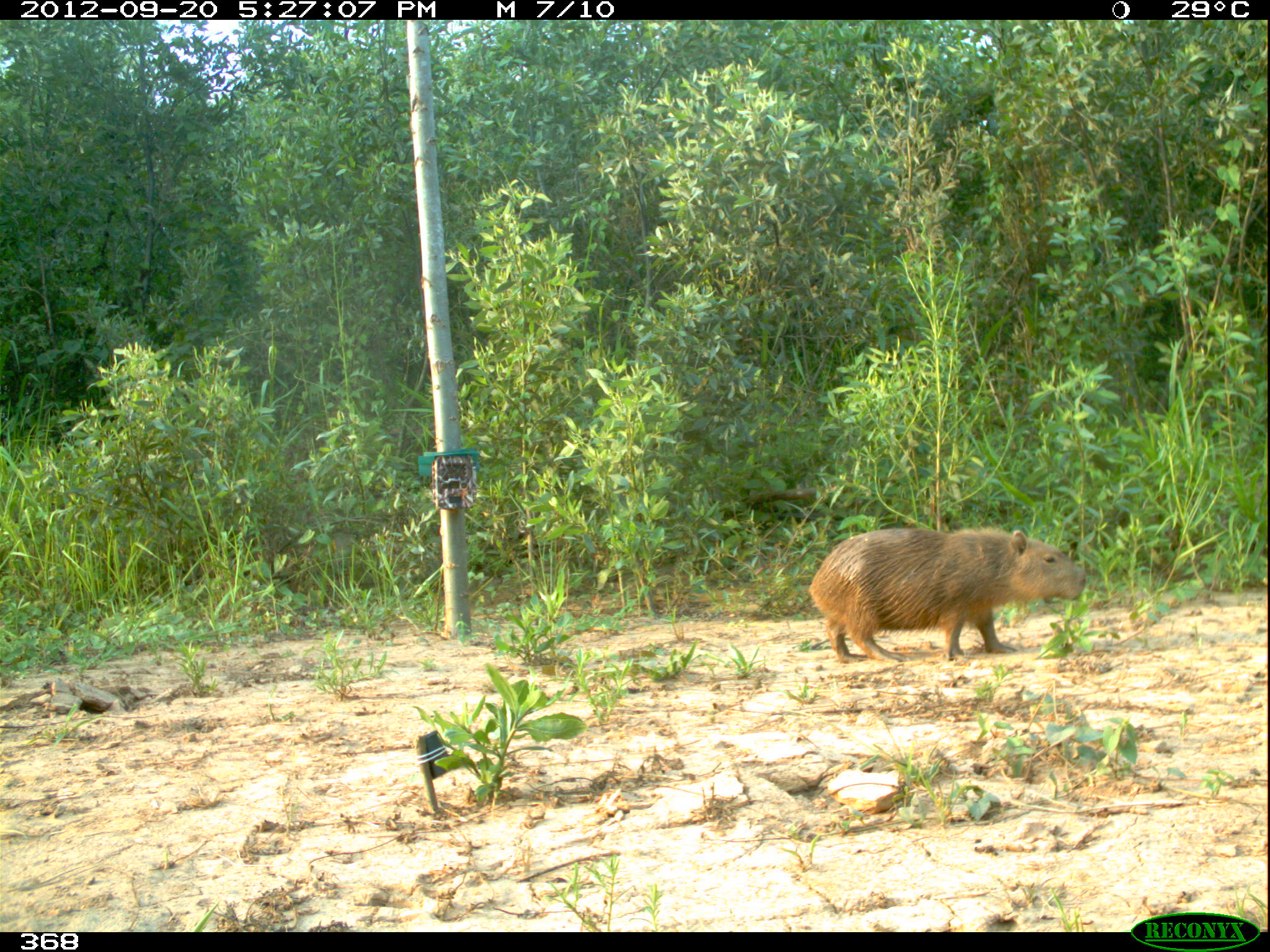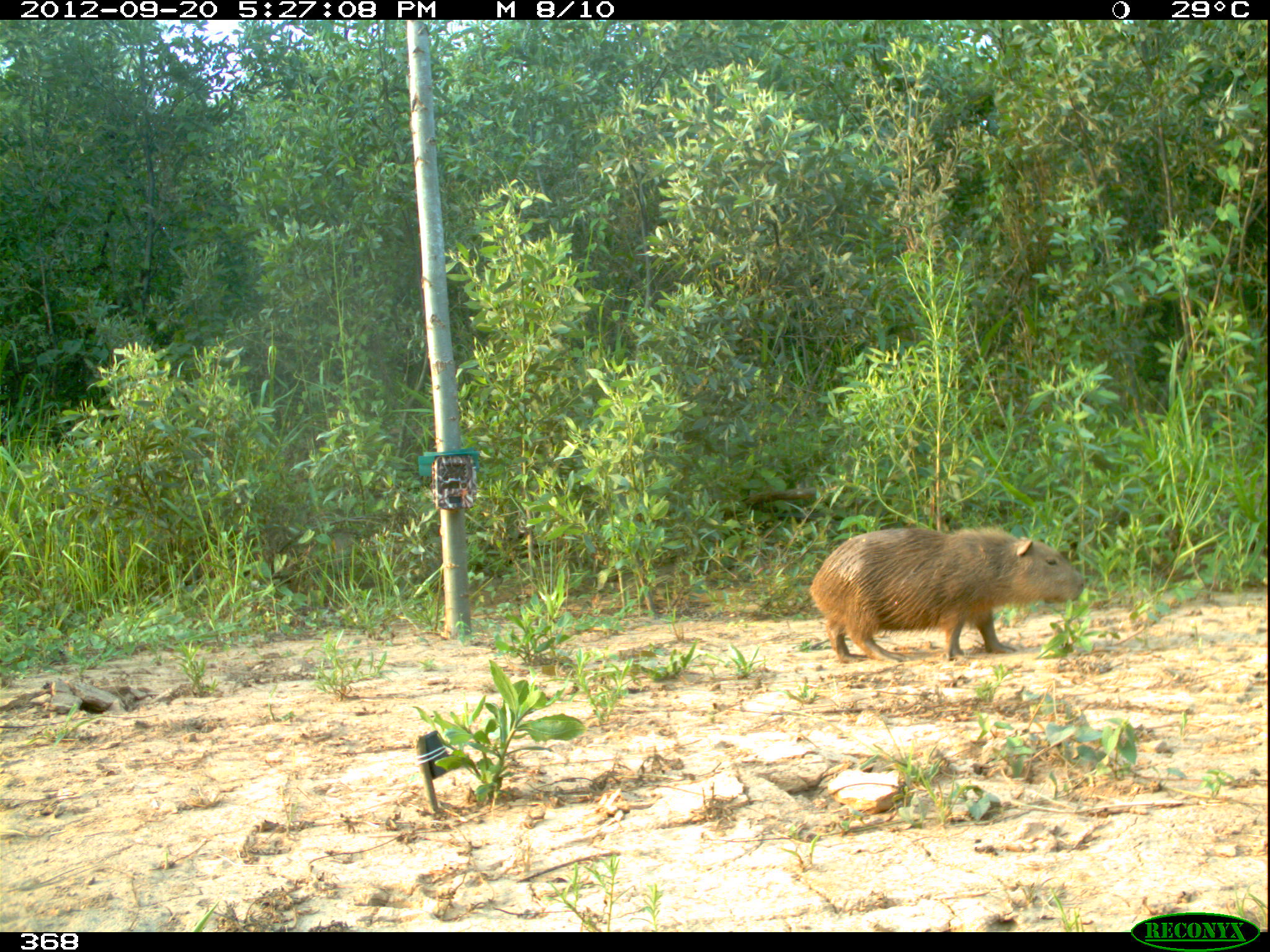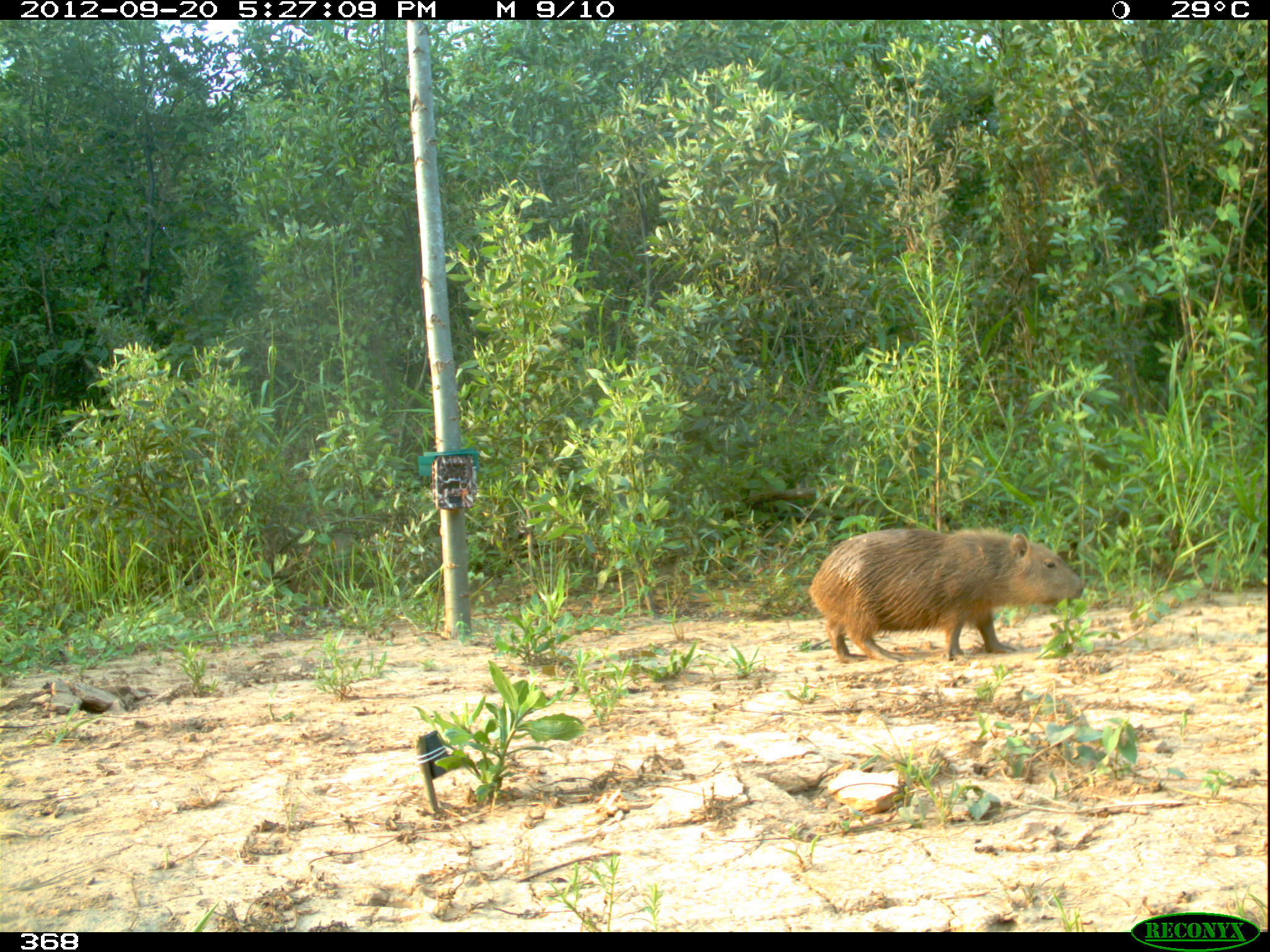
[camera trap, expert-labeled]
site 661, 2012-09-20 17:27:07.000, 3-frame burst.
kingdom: Animalia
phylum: Chordata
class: Mammalia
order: Rodentia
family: Caviidae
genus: Hydrochoerus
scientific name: Hydrochoerus hydrochaeris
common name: capybara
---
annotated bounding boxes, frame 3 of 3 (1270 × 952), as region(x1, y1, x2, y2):
hydrochoerus hydrochaeris: region(809, 527, 1085, 664)